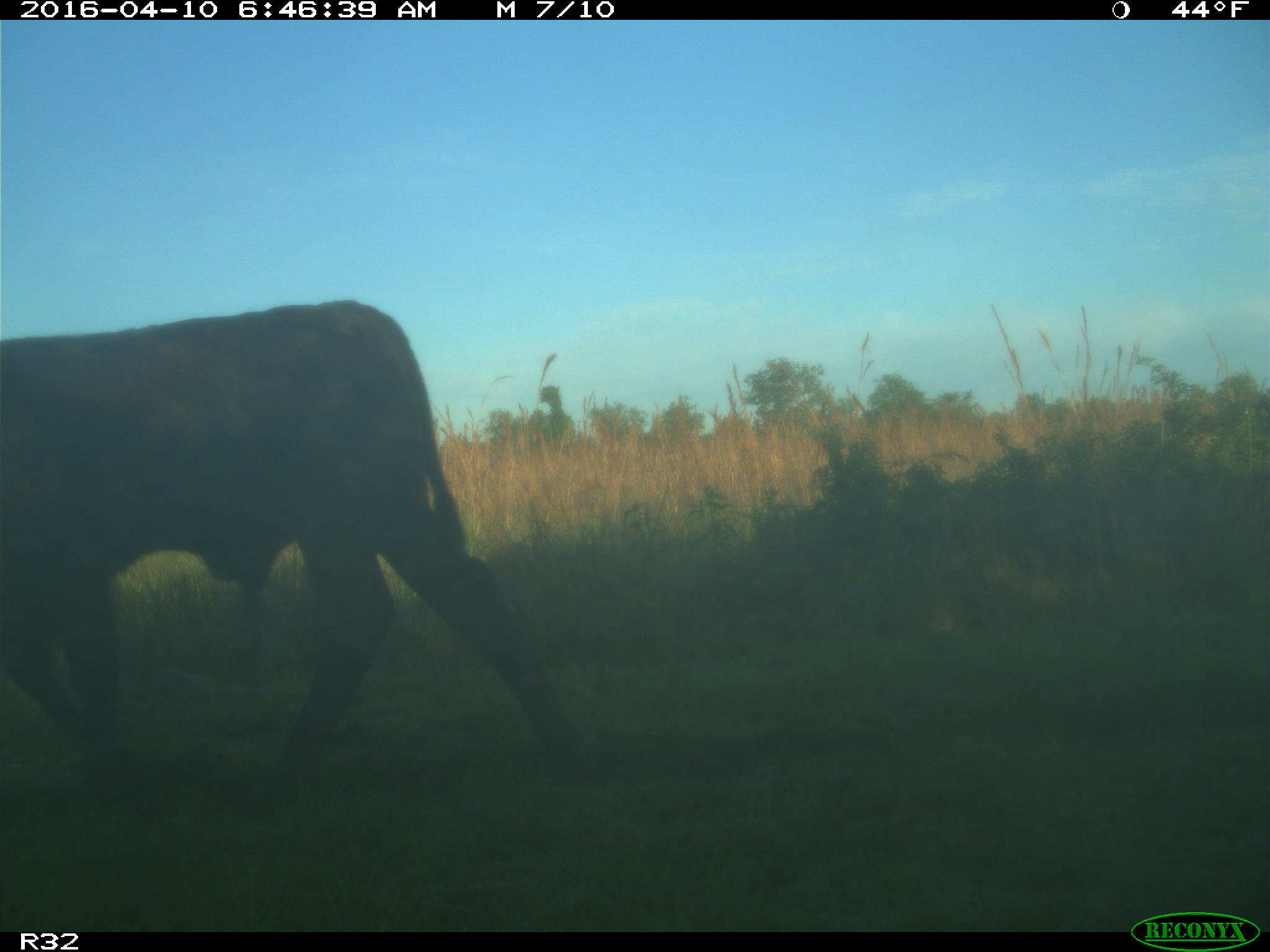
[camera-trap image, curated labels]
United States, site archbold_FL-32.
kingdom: Animalia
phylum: Chordata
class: Mammalia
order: Artiodactyla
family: Bovidae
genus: Bos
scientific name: Bos taurus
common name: domestic cow